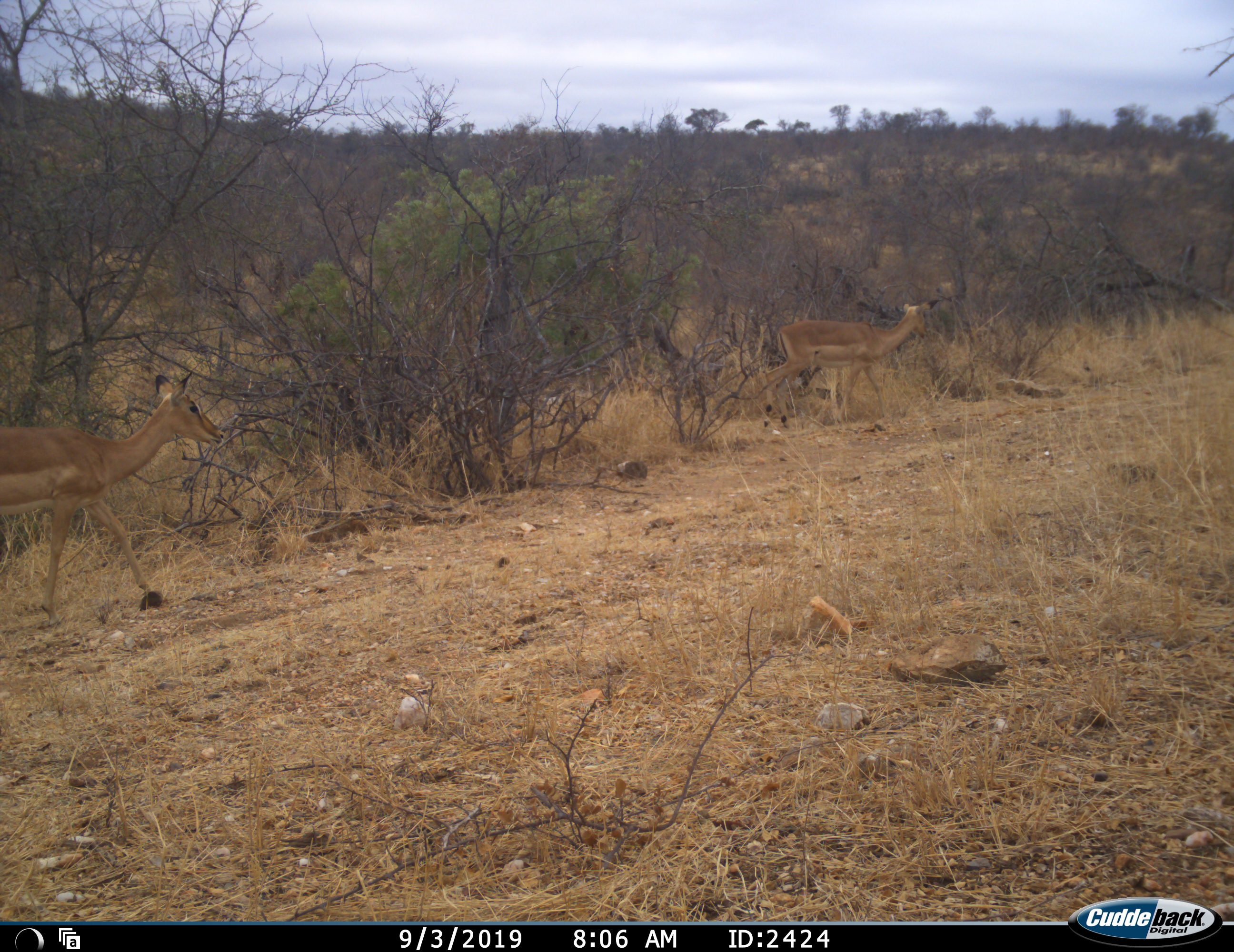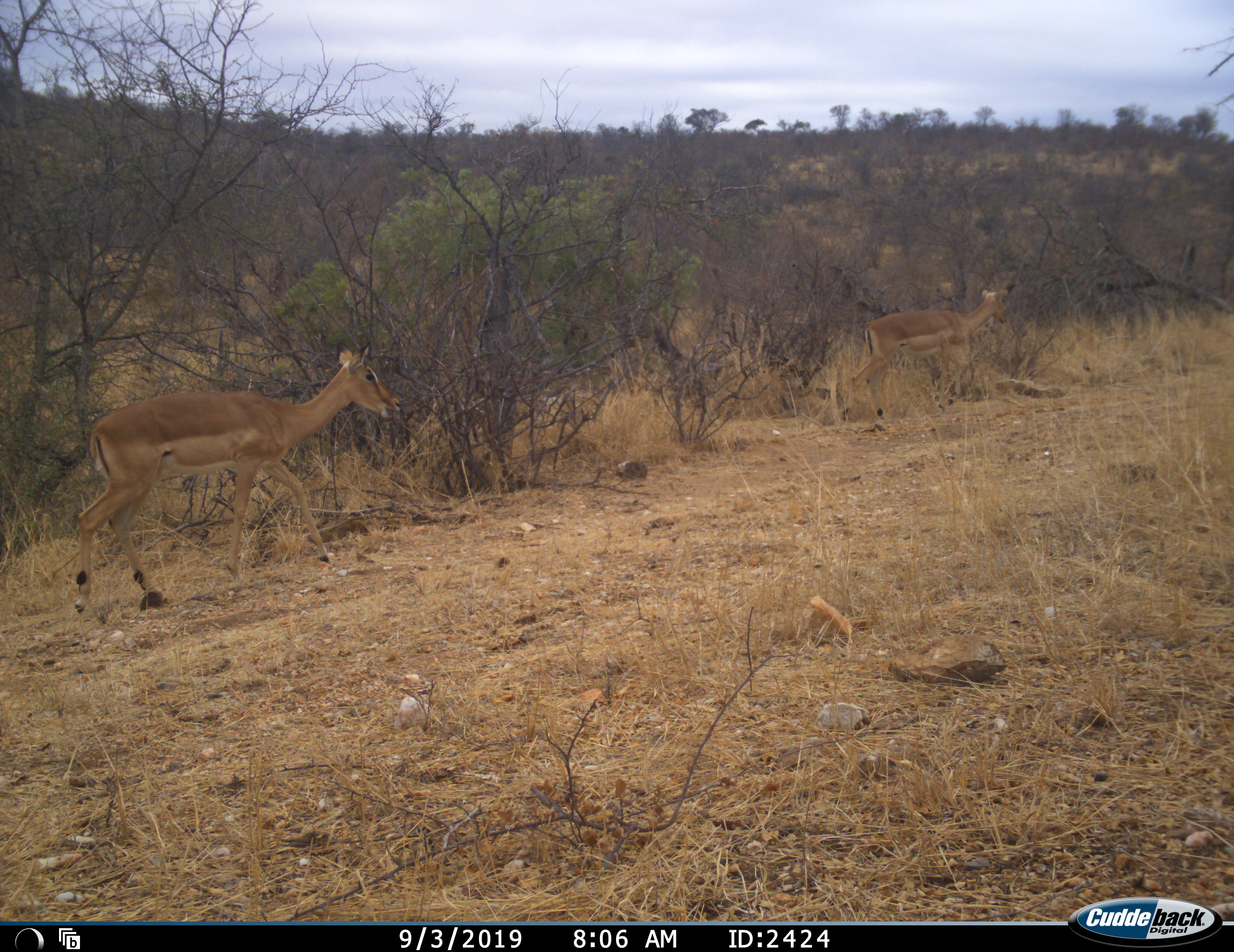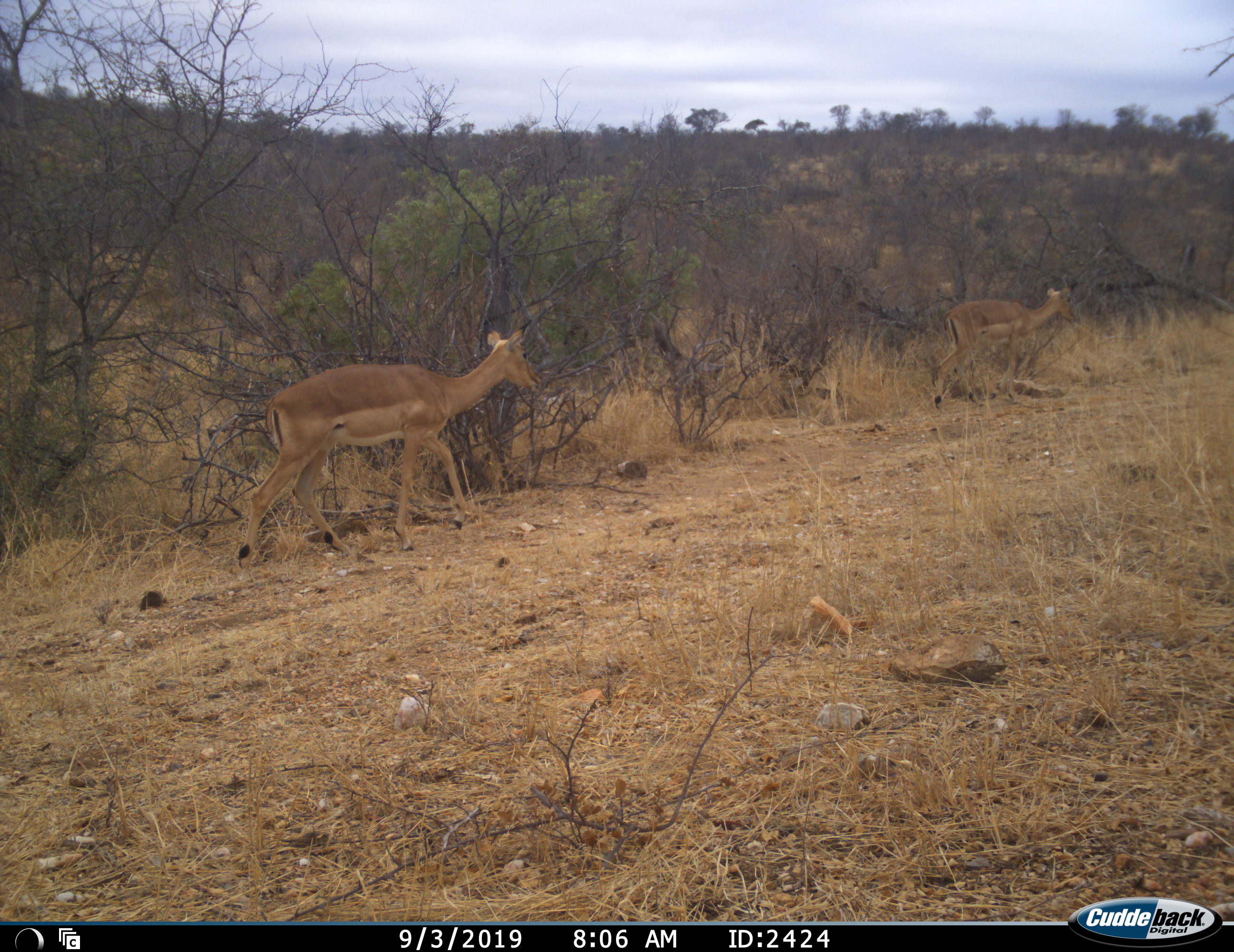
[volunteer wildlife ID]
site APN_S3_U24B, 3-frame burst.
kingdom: Animalia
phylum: Chordata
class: Mammalia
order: Artiodactyla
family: Bovidae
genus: Aepyceros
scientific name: Aepyceros melampus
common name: impala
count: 2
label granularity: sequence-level